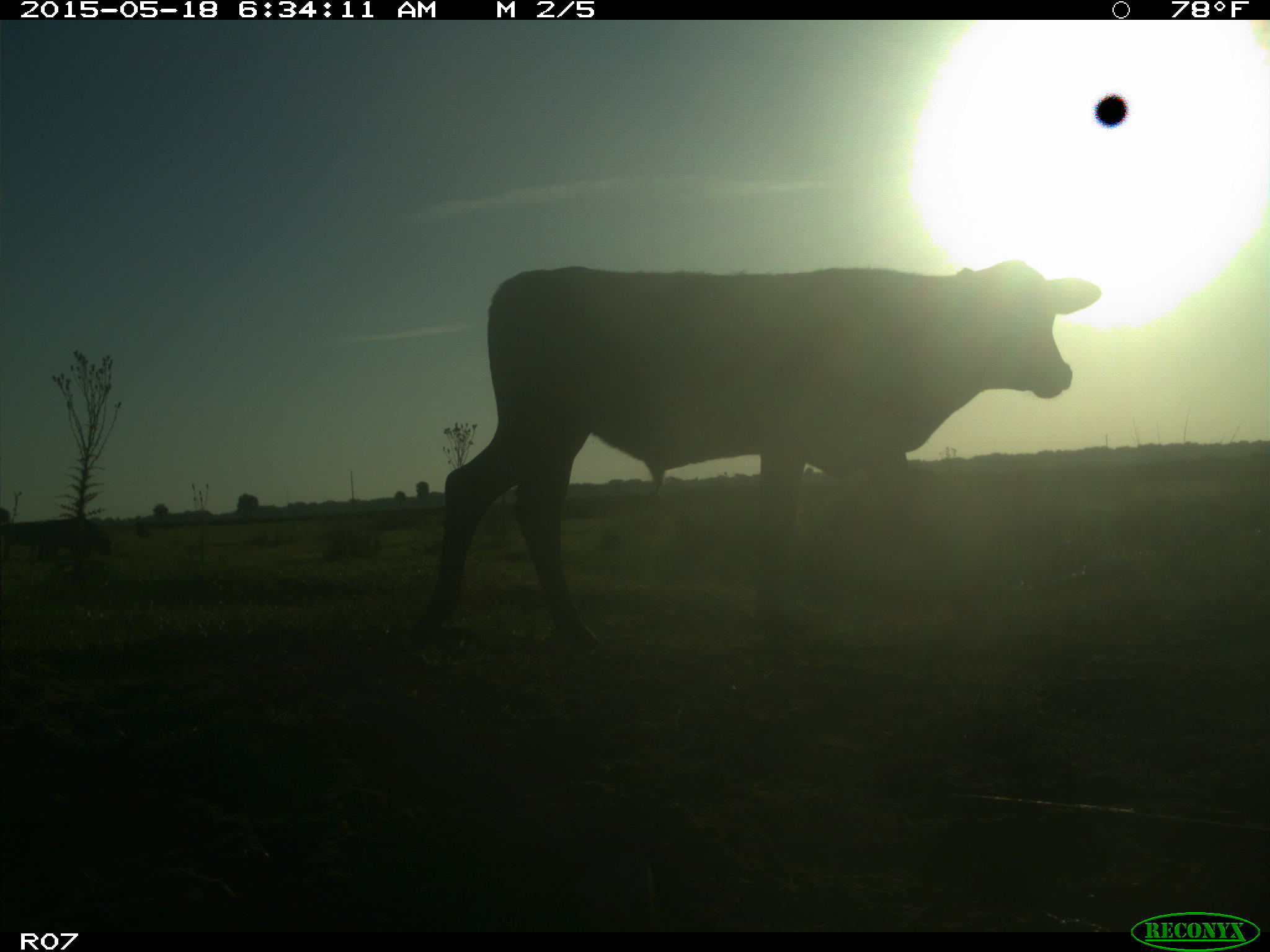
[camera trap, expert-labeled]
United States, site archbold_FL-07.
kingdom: Animalia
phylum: Chordata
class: Mammalia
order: Artiodactyla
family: Bovidae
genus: Bos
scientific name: Bos taurus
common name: domestic cow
Bos taurus (domestic cow).